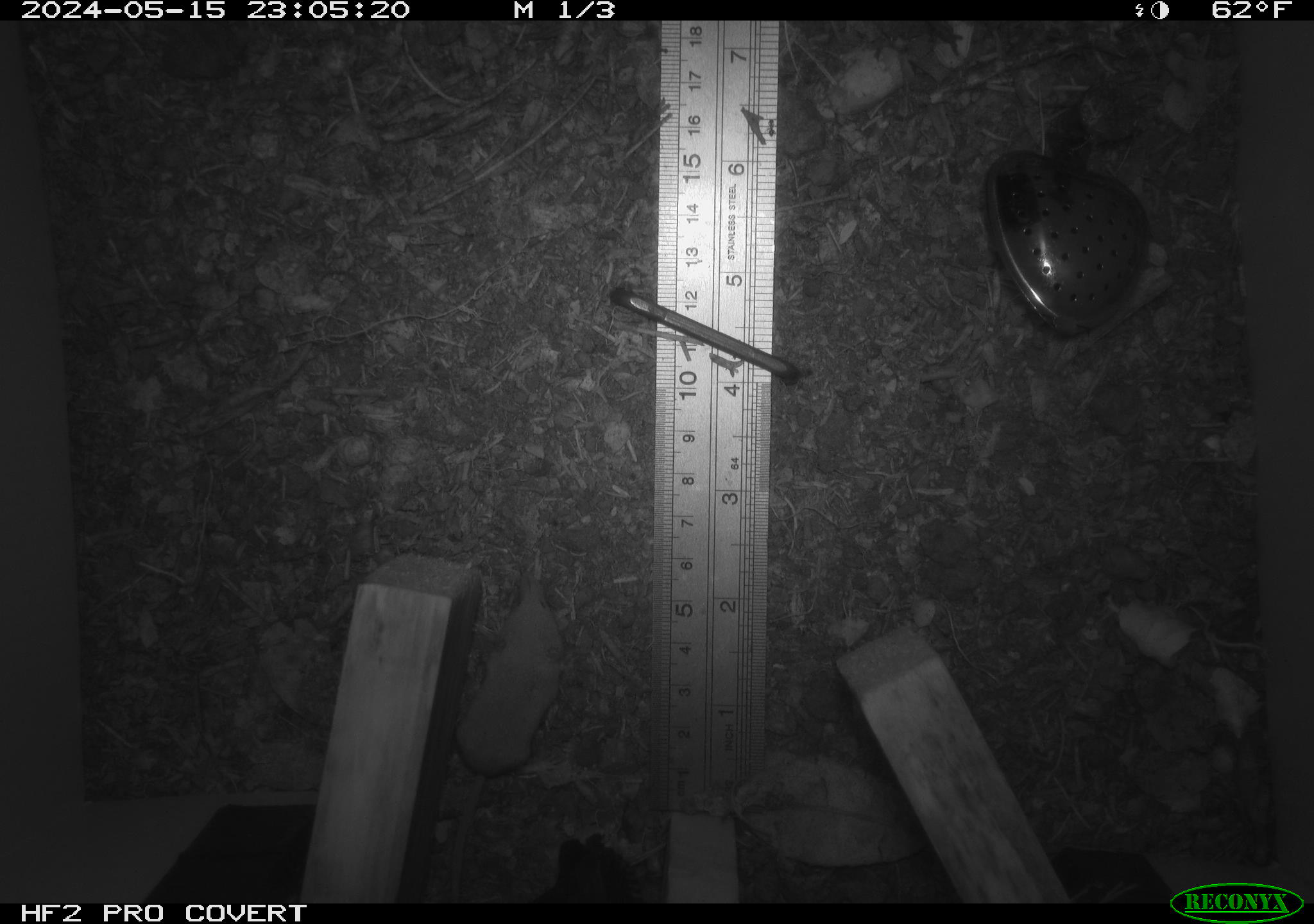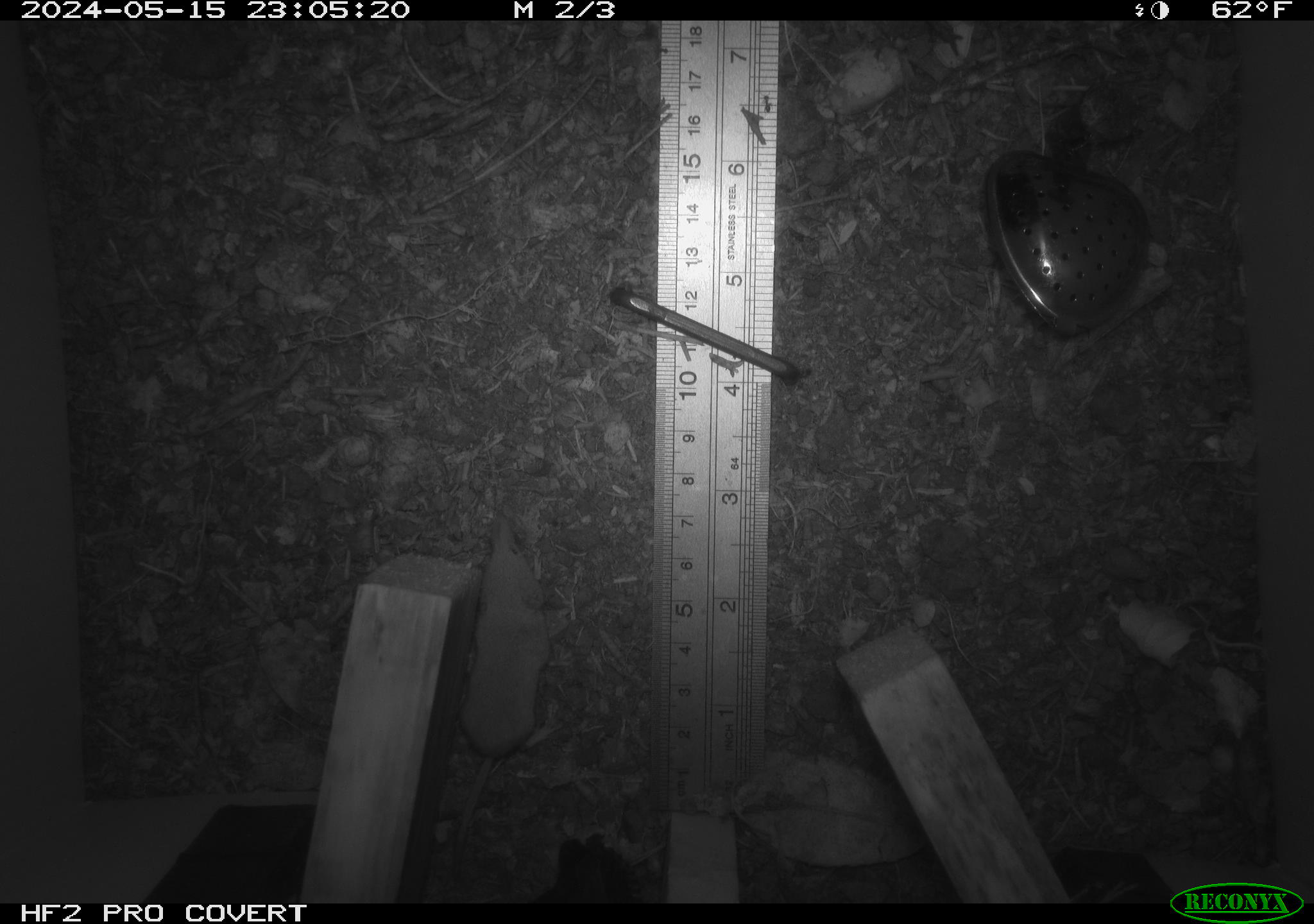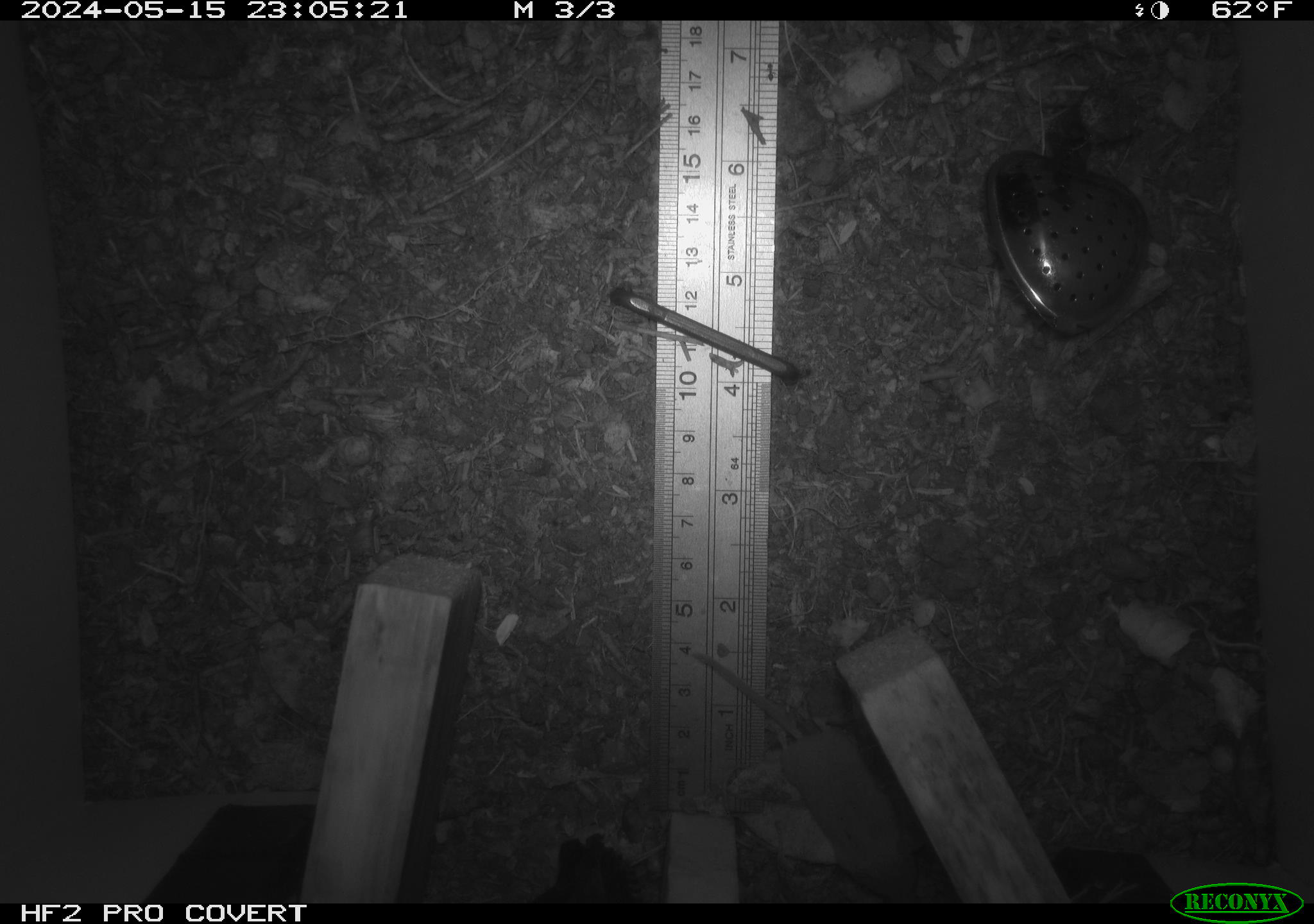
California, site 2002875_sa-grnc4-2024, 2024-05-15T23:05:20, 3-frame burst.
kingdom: Animalia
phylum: Chordata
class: Mammalia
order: Eulipotyphla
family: Soricidae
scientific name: Soricidae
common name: shrews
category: soricidae family